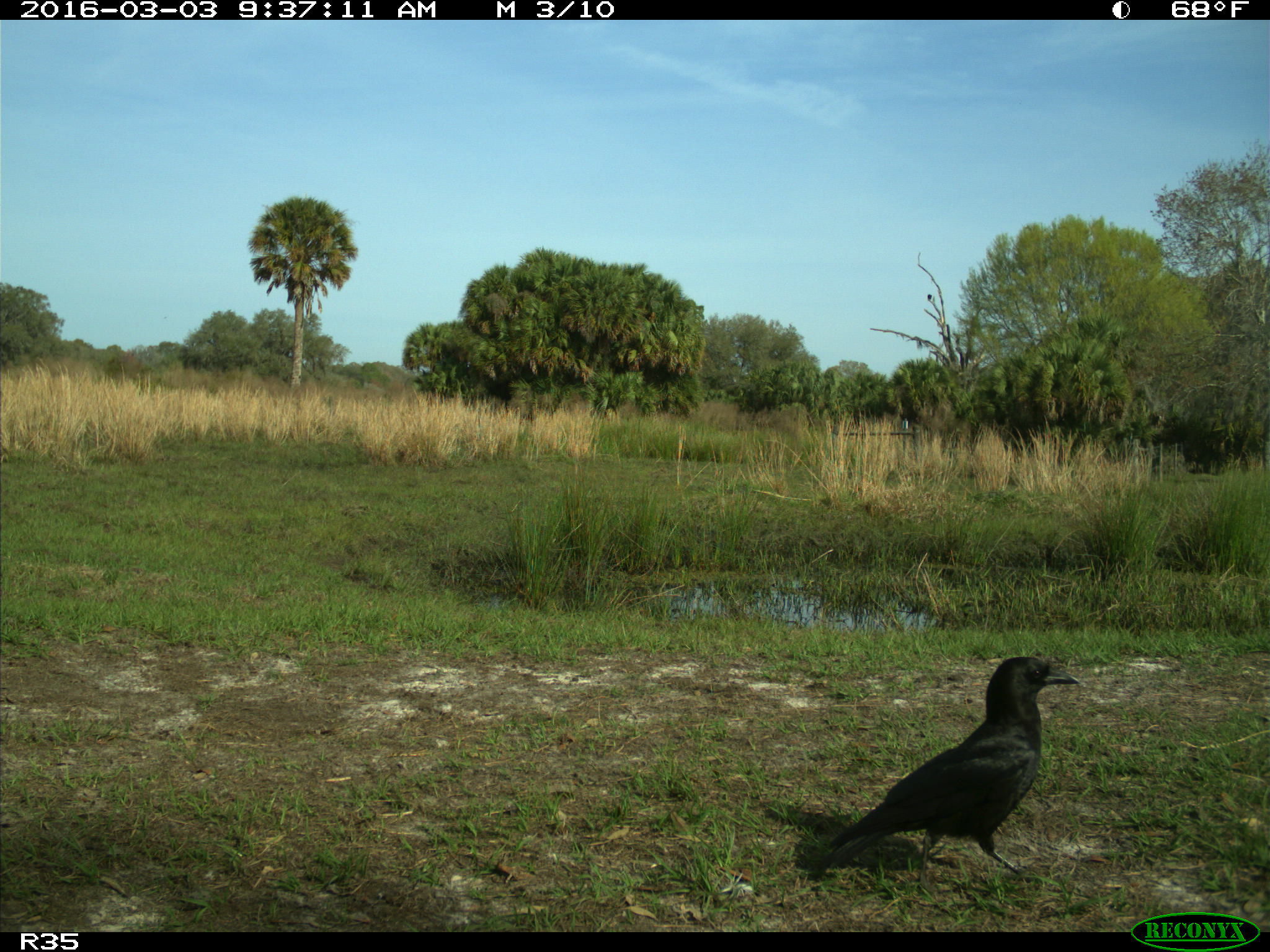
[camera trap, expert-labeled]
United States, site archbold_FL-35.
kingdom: Animalia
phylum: Chordata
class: Aves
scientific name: Aves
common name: birds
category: unidentified bird